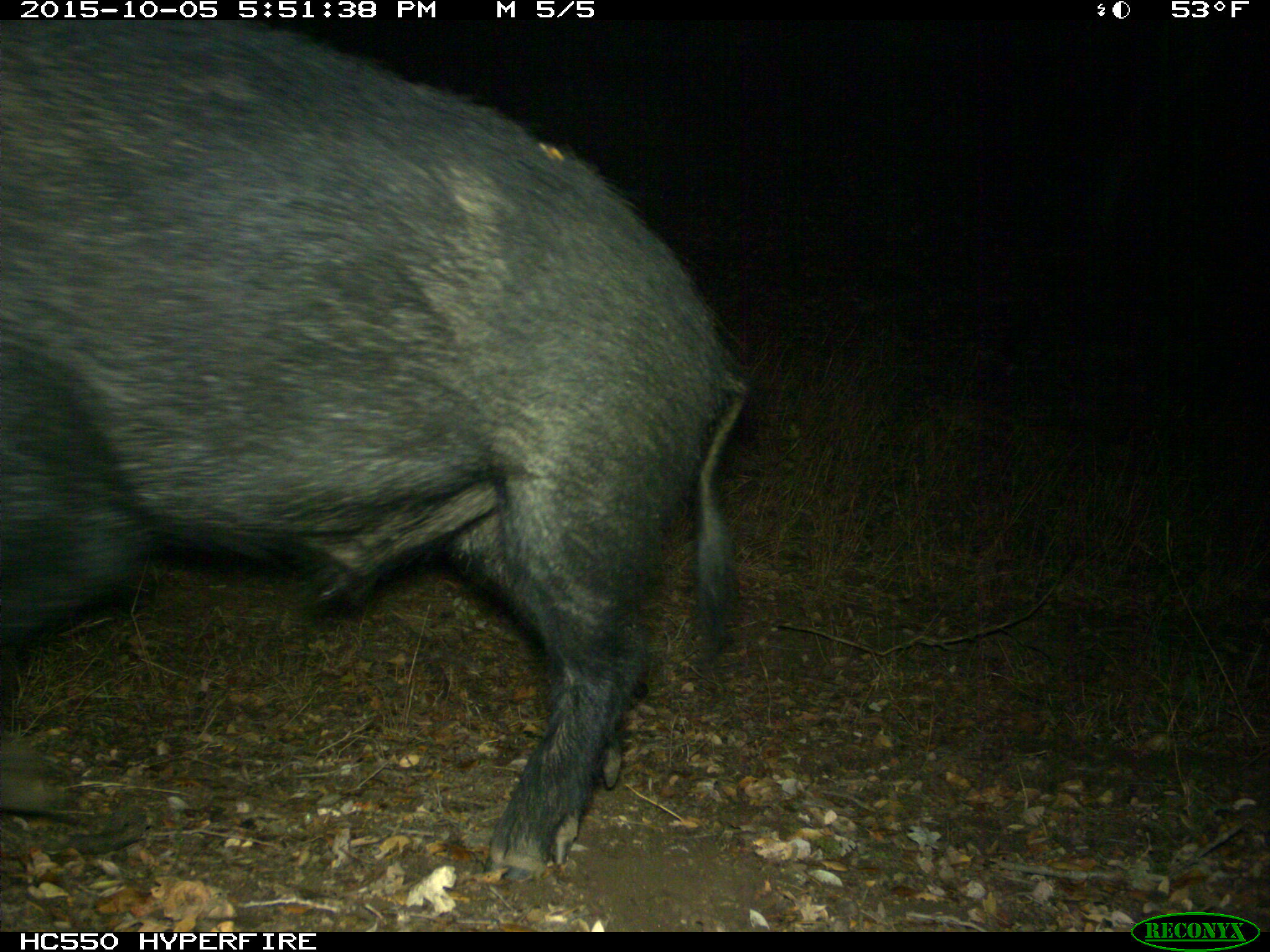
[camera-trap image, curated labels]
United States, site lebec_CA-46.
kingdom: Animalia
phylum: Chordata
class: Mammalia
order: Artiodactyla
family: Suidae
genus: Sus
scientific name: Sus scrofa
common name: wild boar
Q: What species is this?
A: Sus scrofa (wild boar).